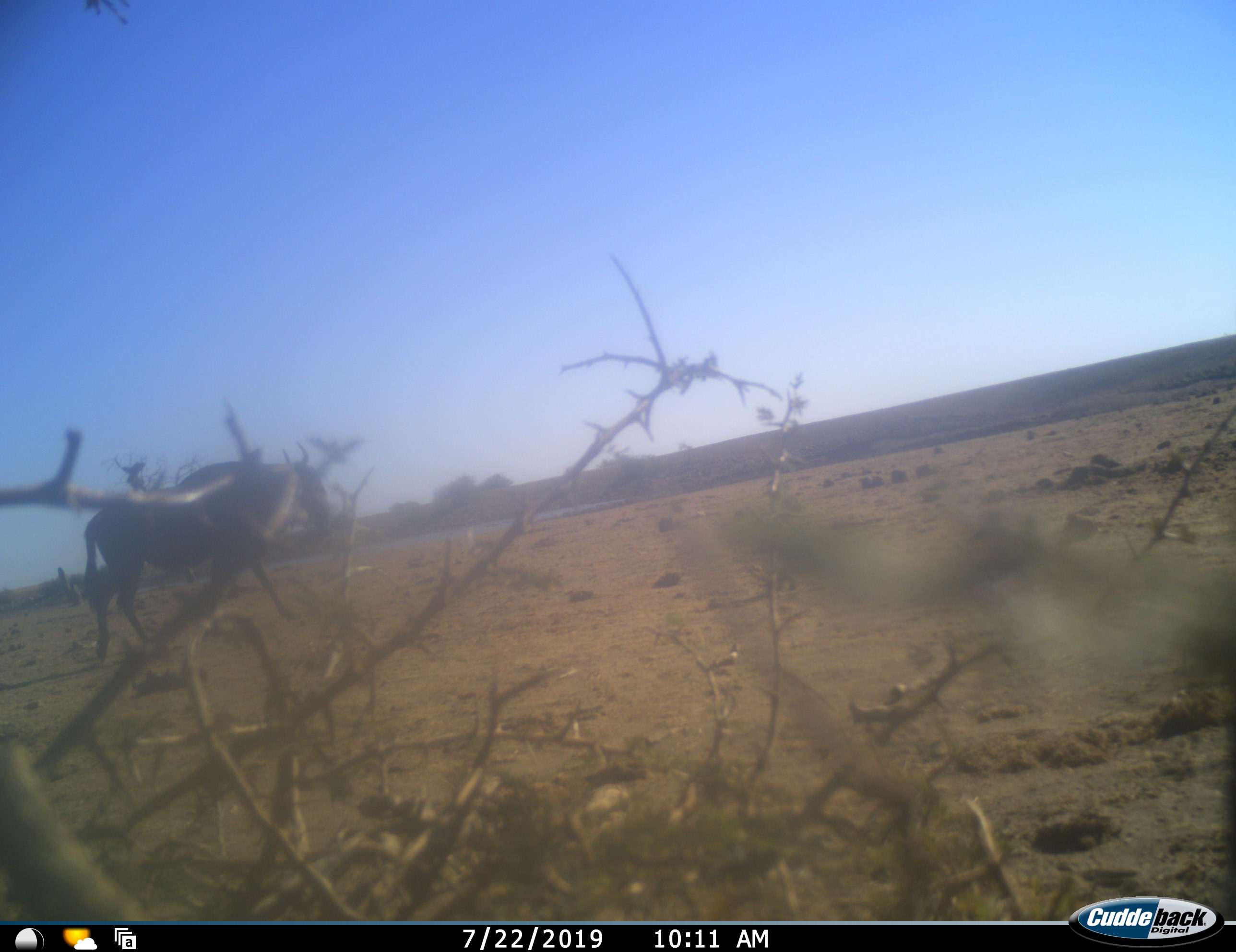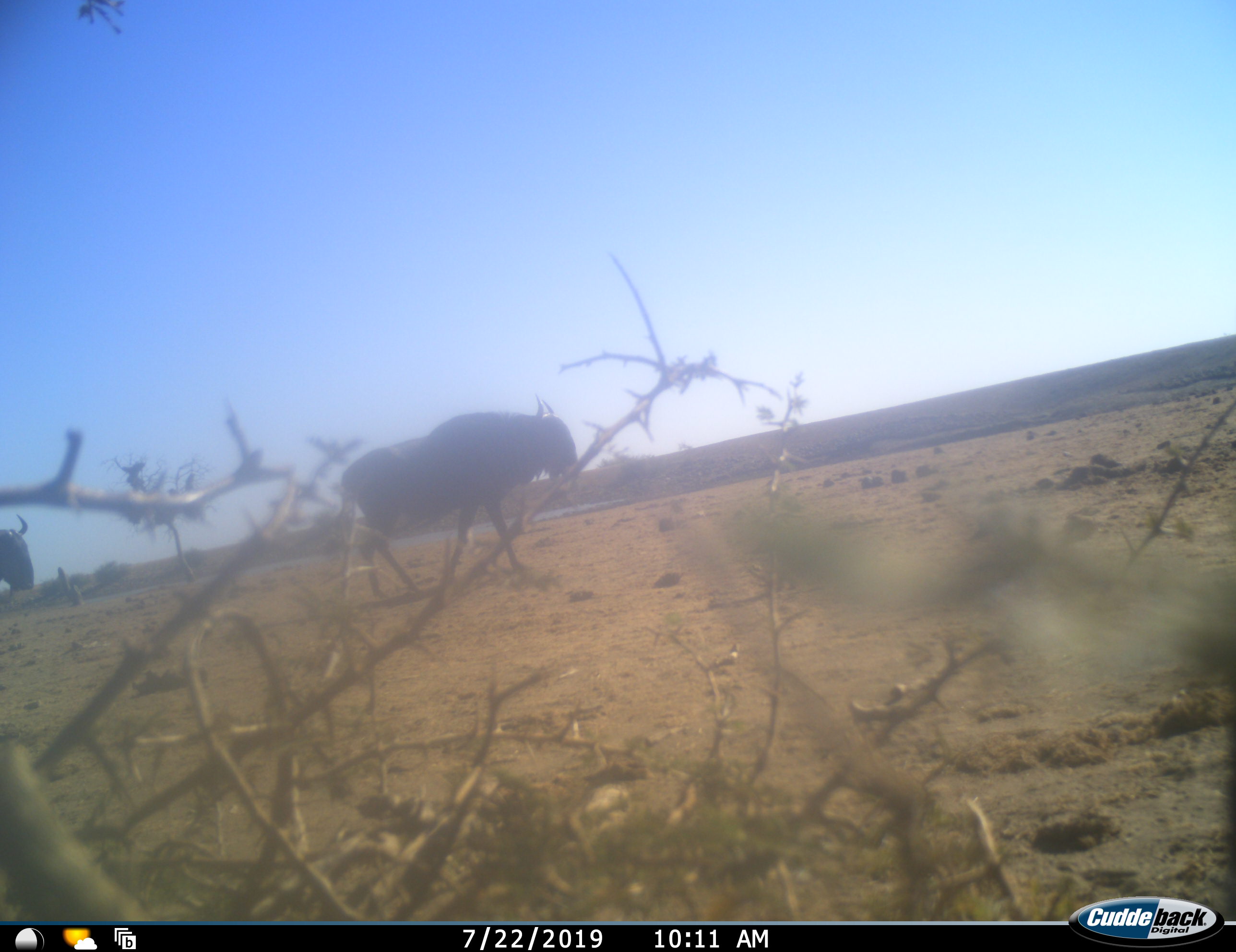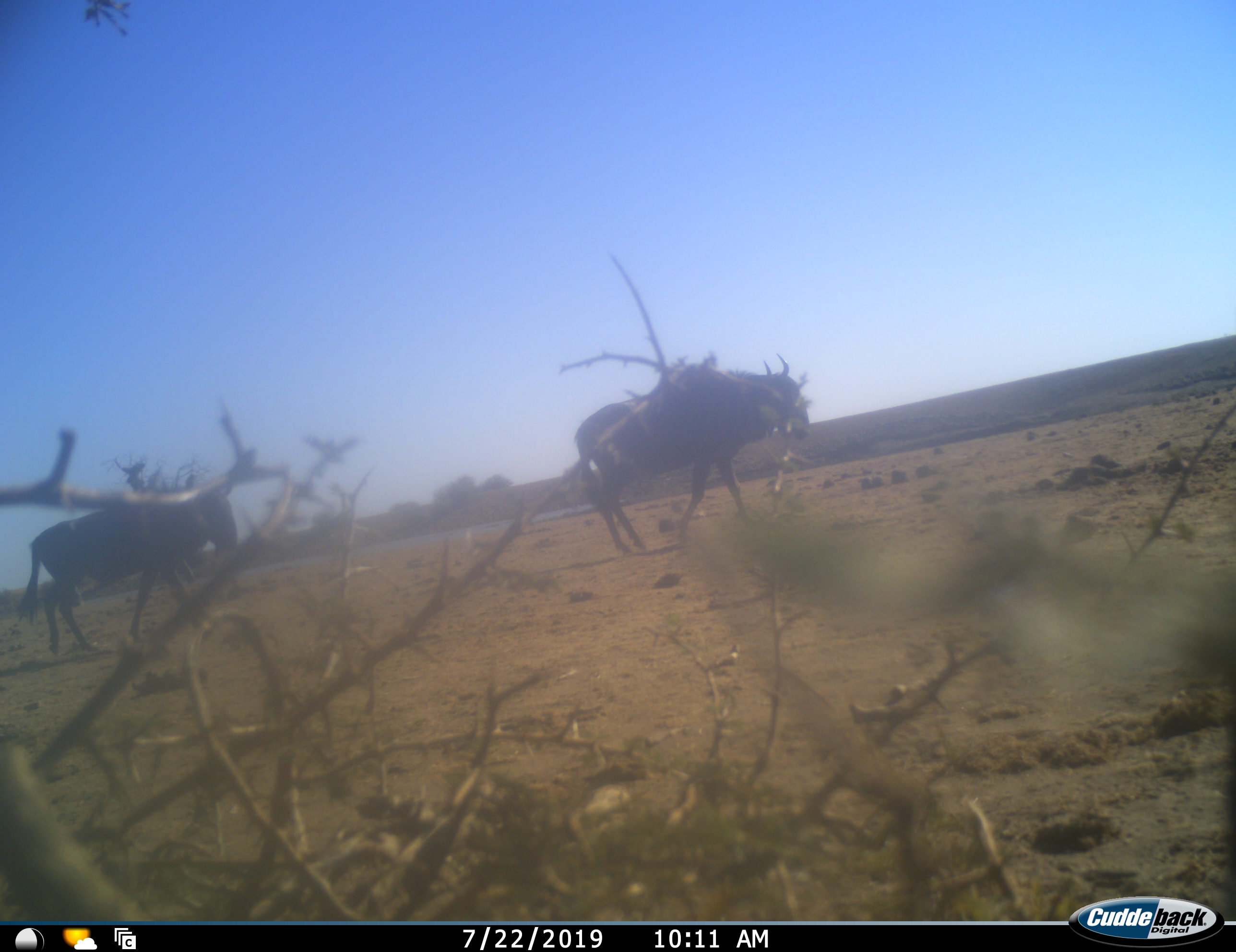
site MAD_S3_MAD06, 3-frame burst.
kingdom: Animalia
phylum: Chordata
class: Mammalia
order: Artiodactyla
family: Bovidae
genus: Connochaetes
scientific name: Connochaetes taurinus taurinus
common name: blue wildebeest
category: wildebeestblue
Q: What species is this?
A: Wildebeestblue (blue wildebeest) (Connochaetes taurinus taurinus).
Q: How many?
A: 2.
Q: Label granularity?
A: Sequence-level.